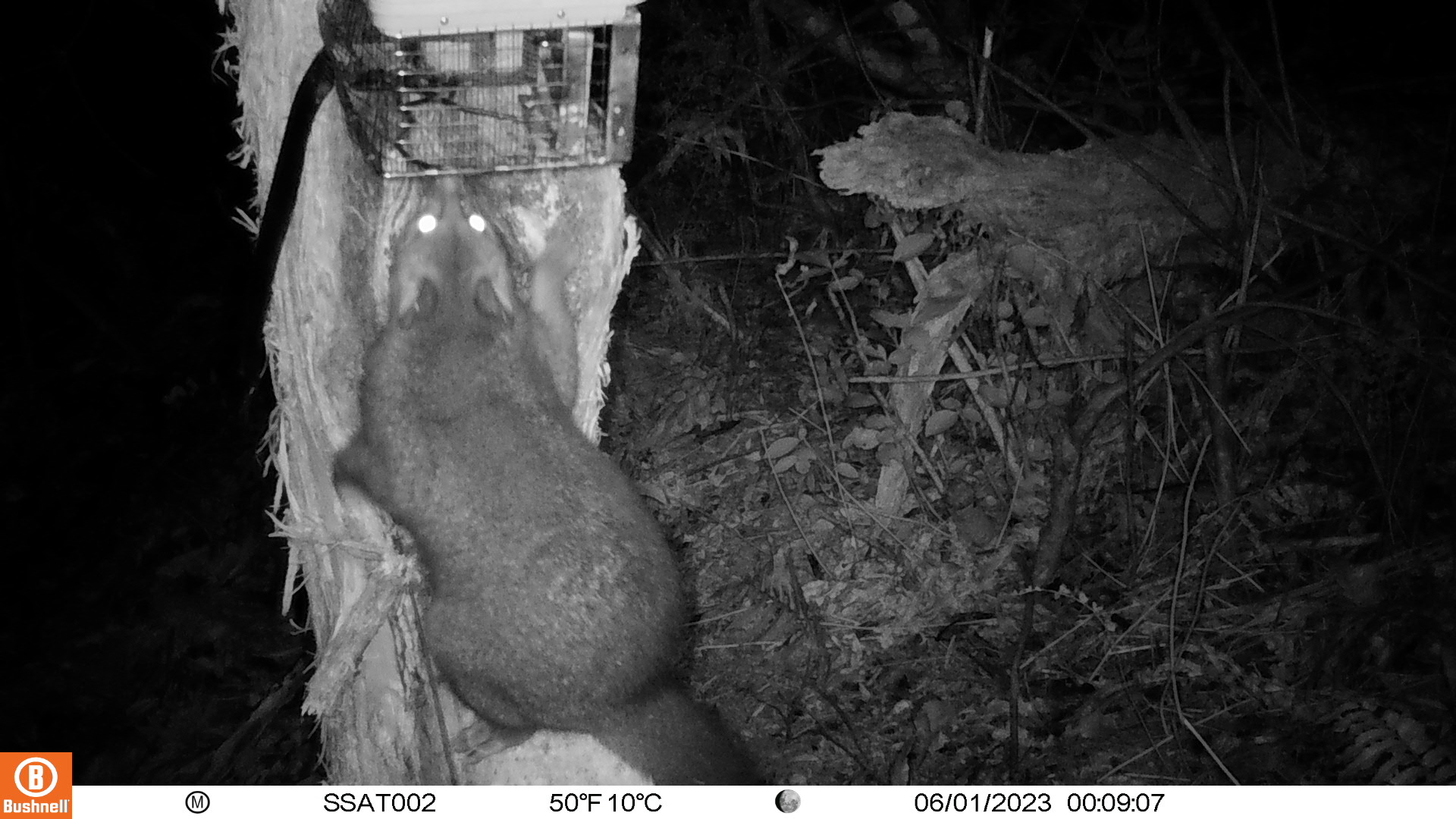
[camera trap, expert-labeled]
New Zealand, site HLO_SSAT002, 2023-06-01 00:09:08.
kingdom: Animalia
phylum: Chordata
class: Mammalia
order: Diprotodontia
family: Phalangeridae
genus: Trichosurus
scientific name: Trichosurus vulpecula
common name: common brushtail possum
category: possum